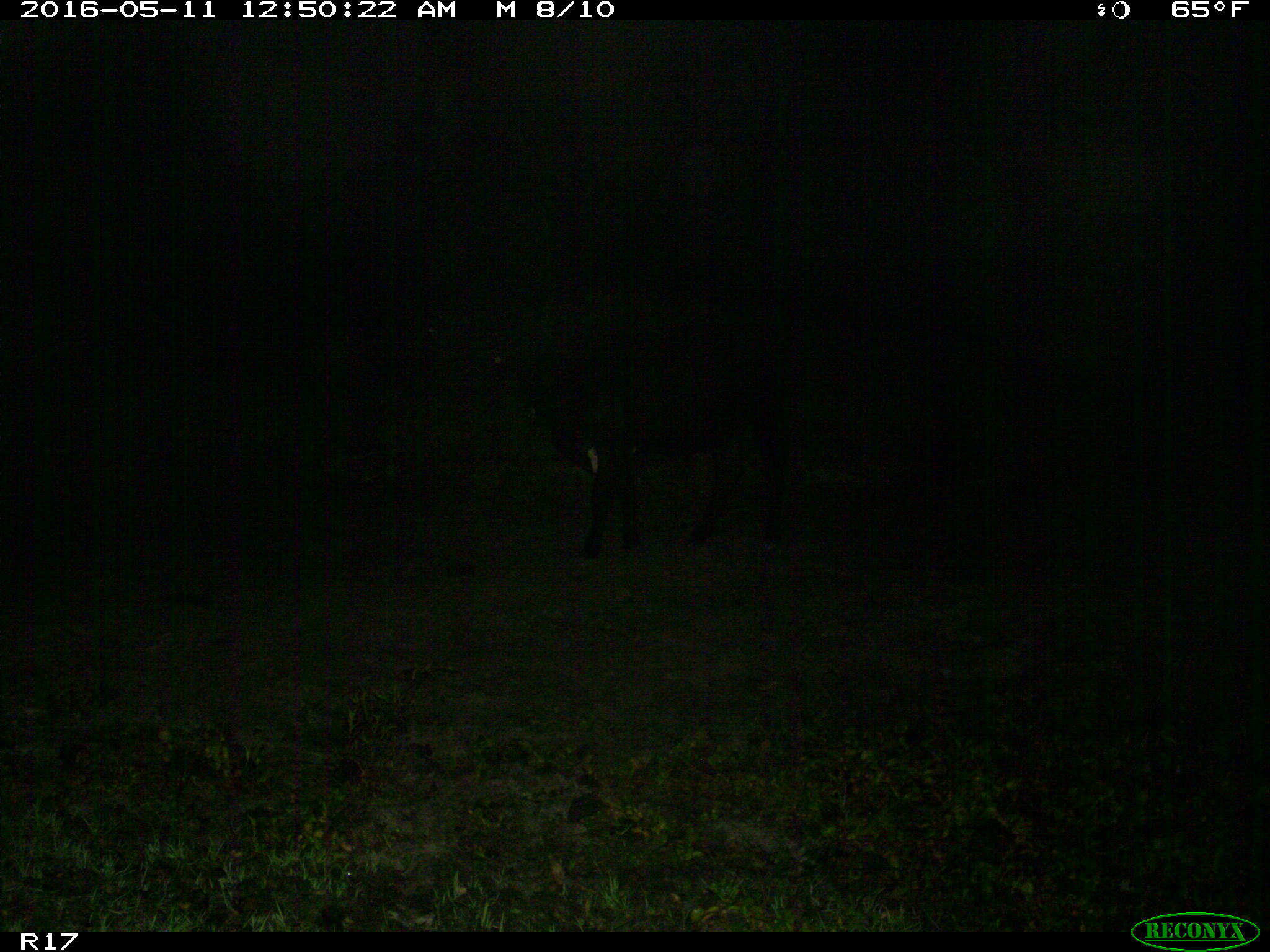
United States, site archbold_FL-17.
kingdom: Animalia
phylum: Chordata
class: Mammalia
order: Artiodactyla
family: Bovidae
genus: Bos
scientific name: Bos taurus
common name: domestic cow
Bos taurus (domestic cow).